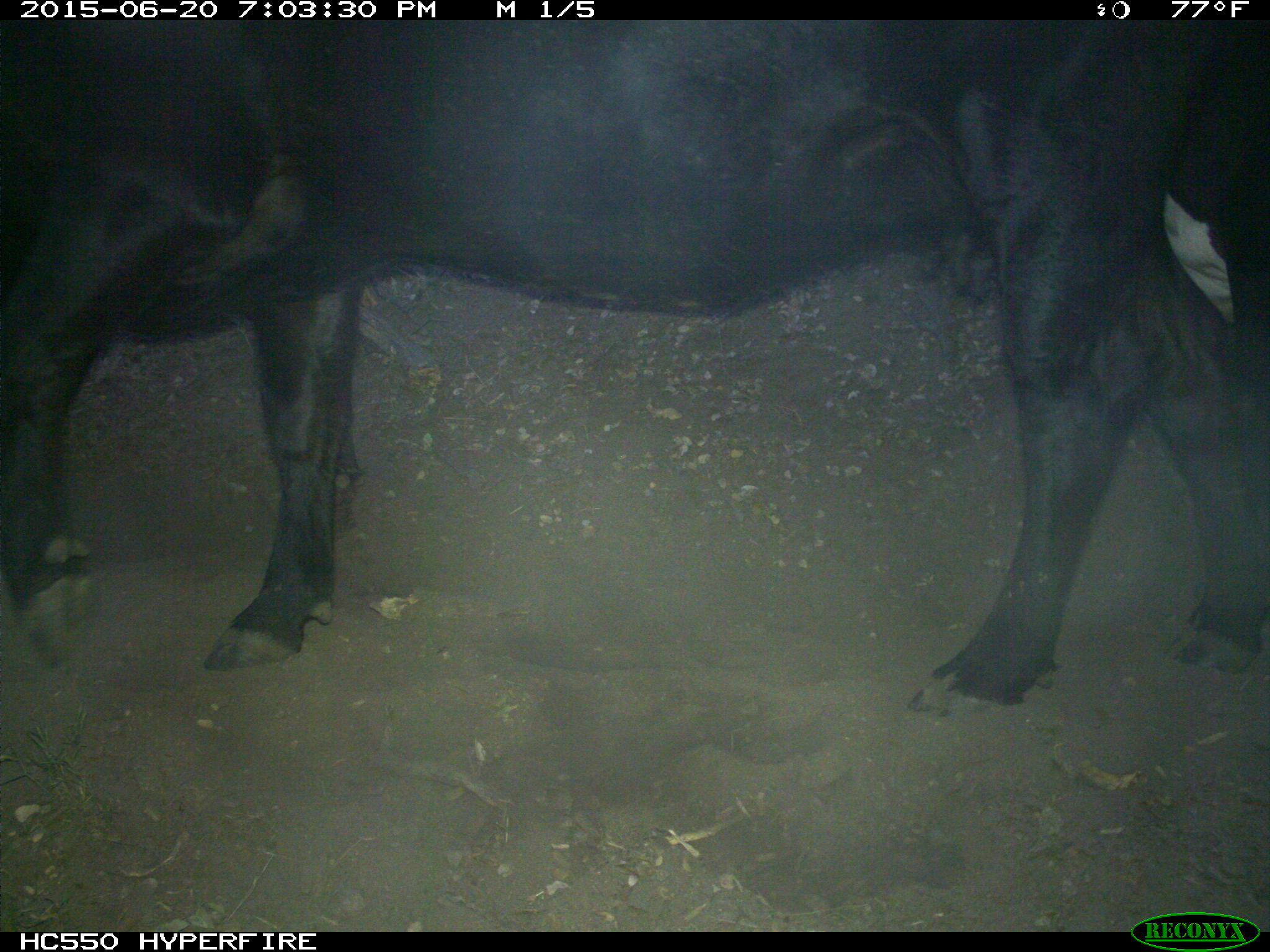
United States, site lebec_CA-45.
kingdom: Animalia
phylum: Chordata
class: Mammalia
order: Artiodactyla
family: Bovidae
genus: Bos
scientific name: Bos taurus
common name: domestic cow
Bos taurus (domestic cow).